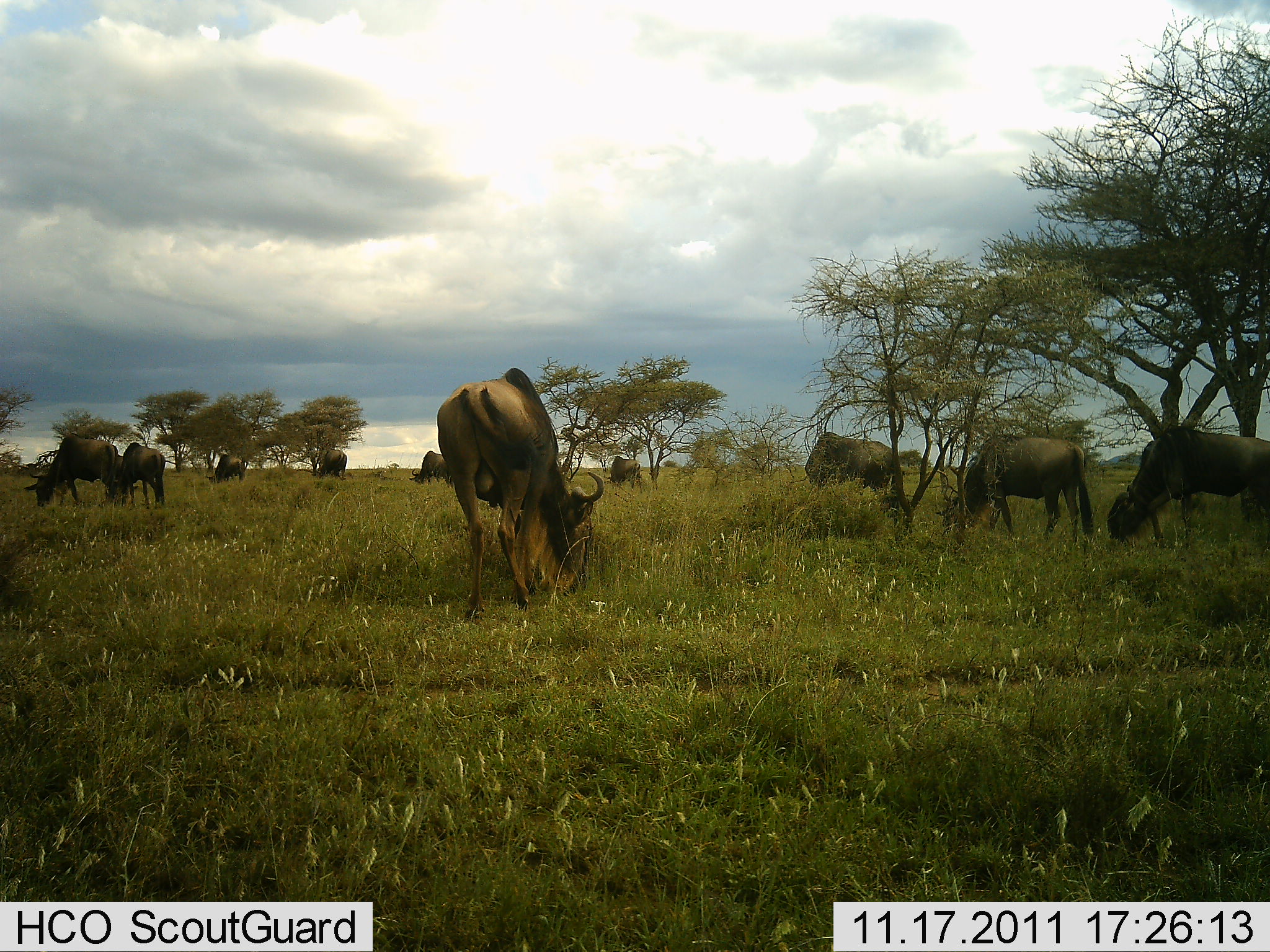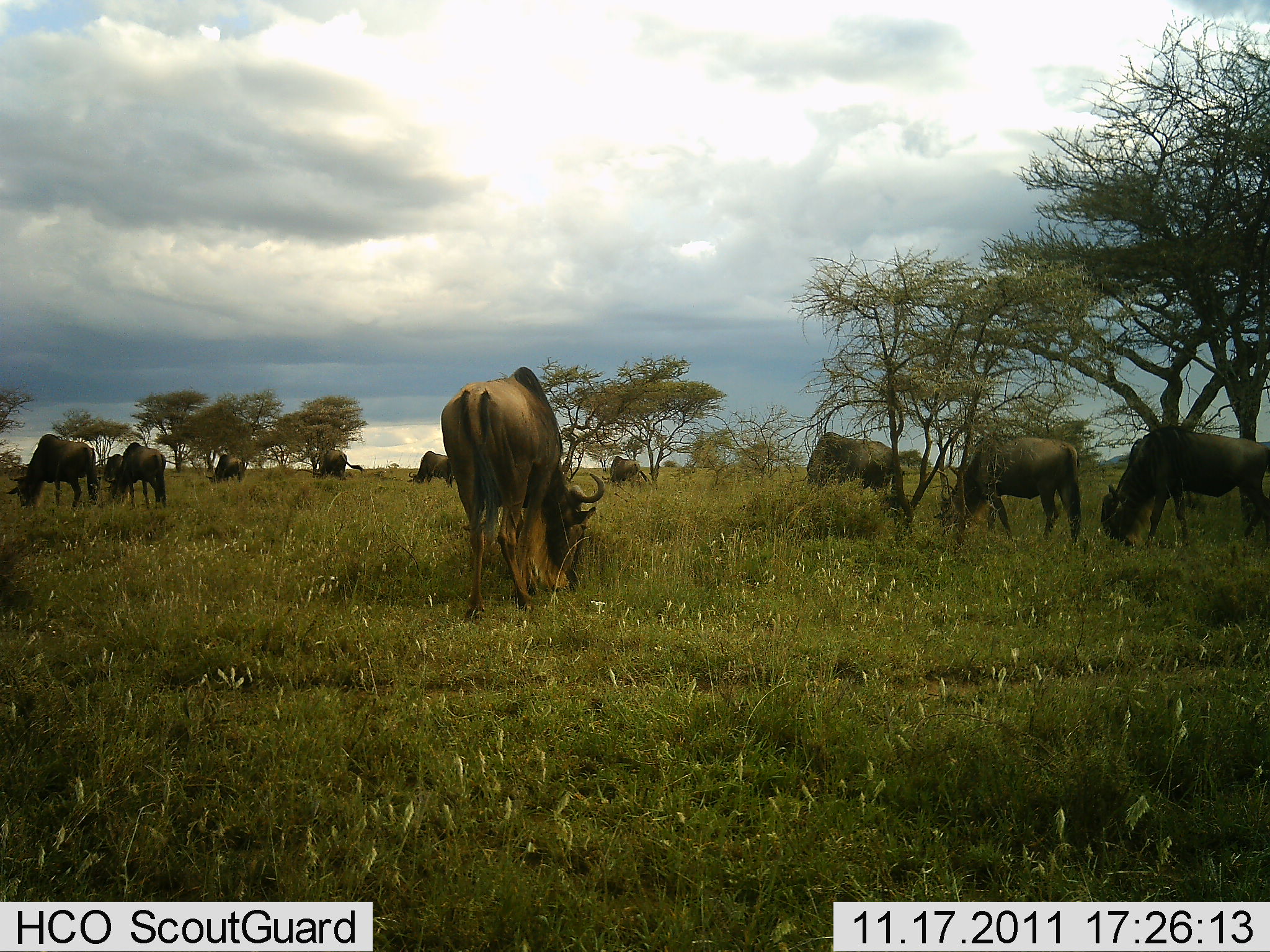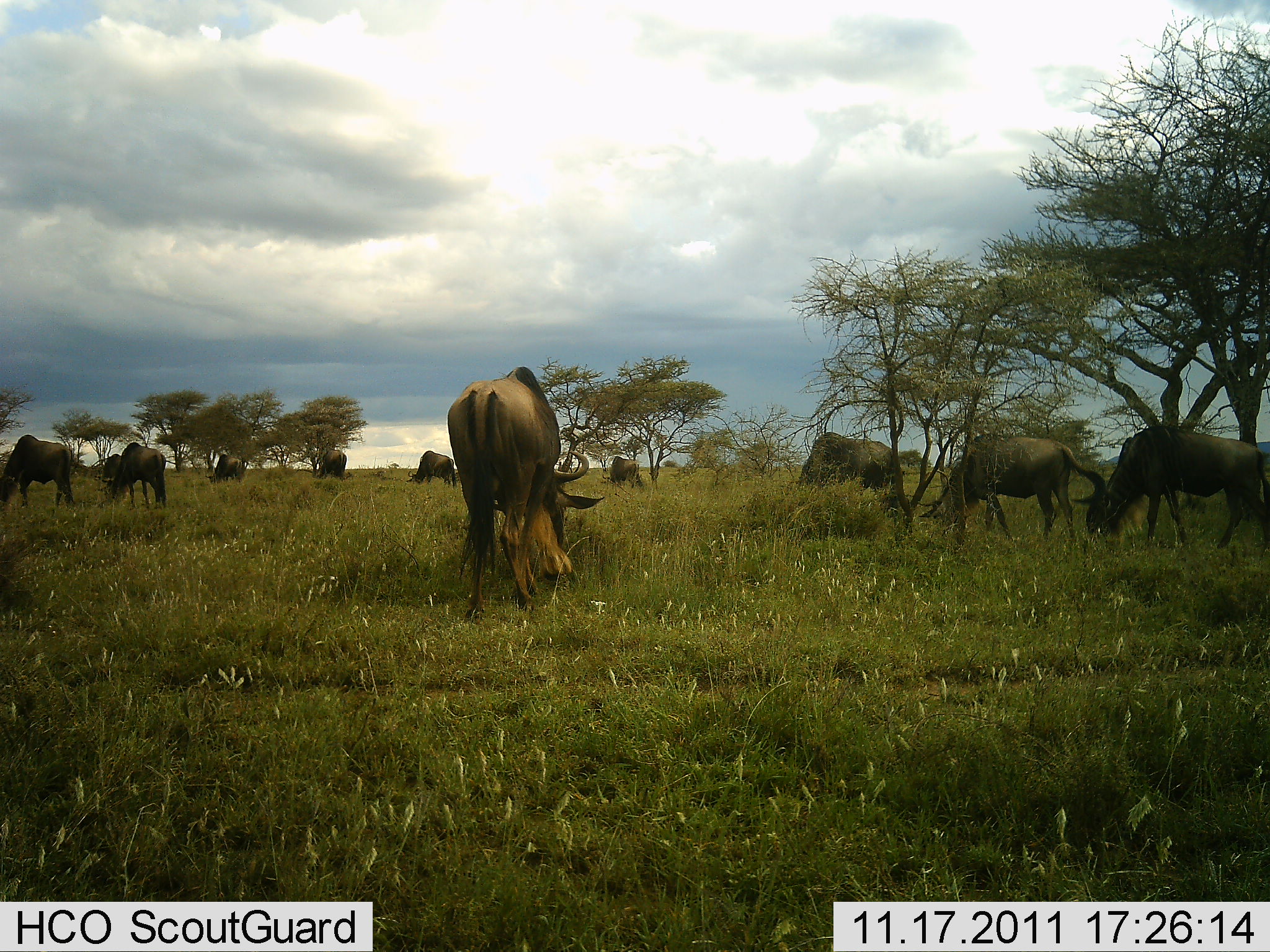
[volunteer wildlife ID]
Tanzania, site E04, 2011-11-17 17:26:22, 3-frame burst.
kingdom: Animalia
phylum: Chordata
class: Mammalia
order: Artiodactyla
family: Bovidae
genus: Connochaetes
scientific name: Connochaetes taurinus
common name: blue wildebeest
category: wildebeest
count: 10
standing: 15%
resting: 0%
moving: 0%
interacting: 0%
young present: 0%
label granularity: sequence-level